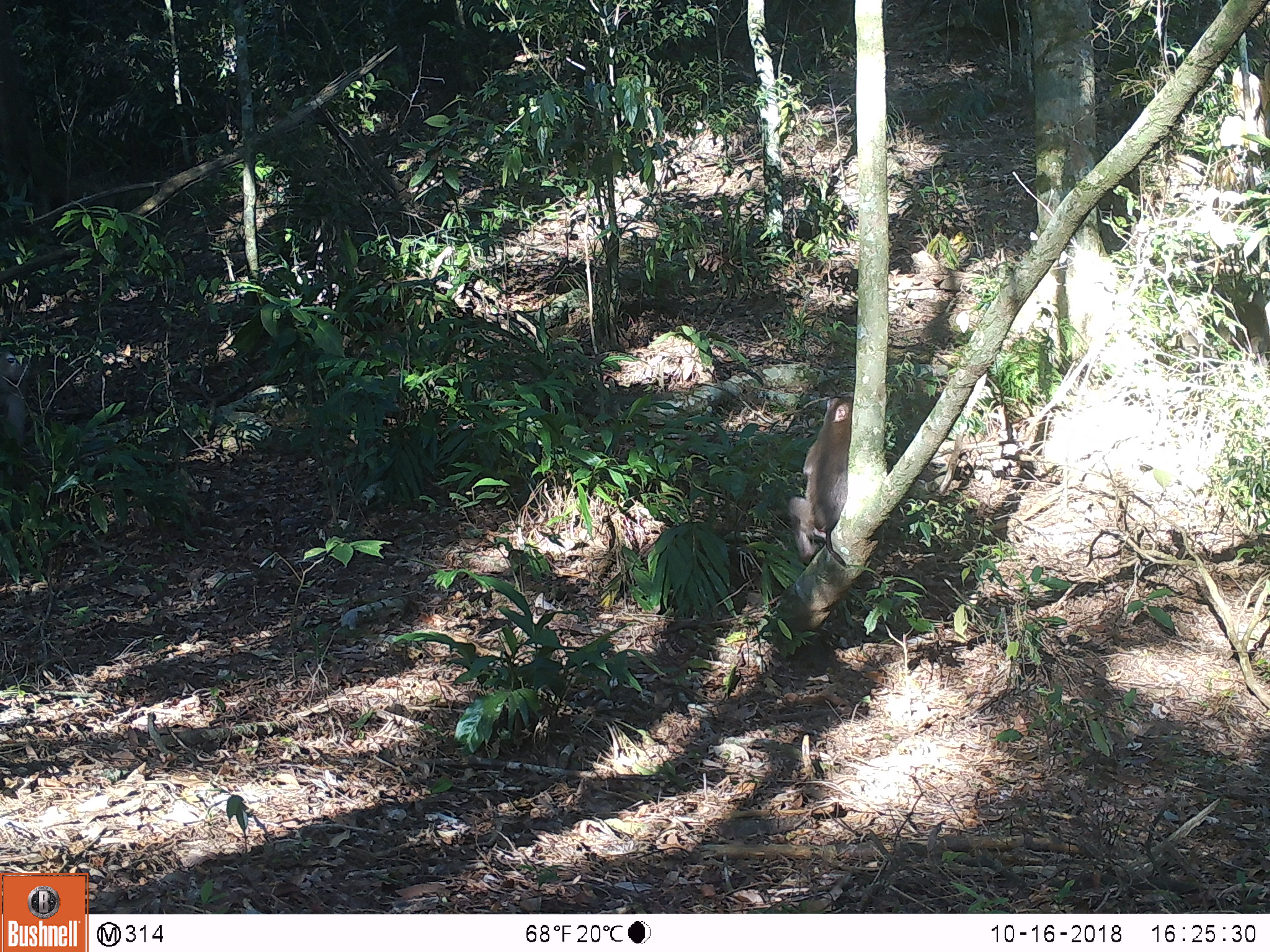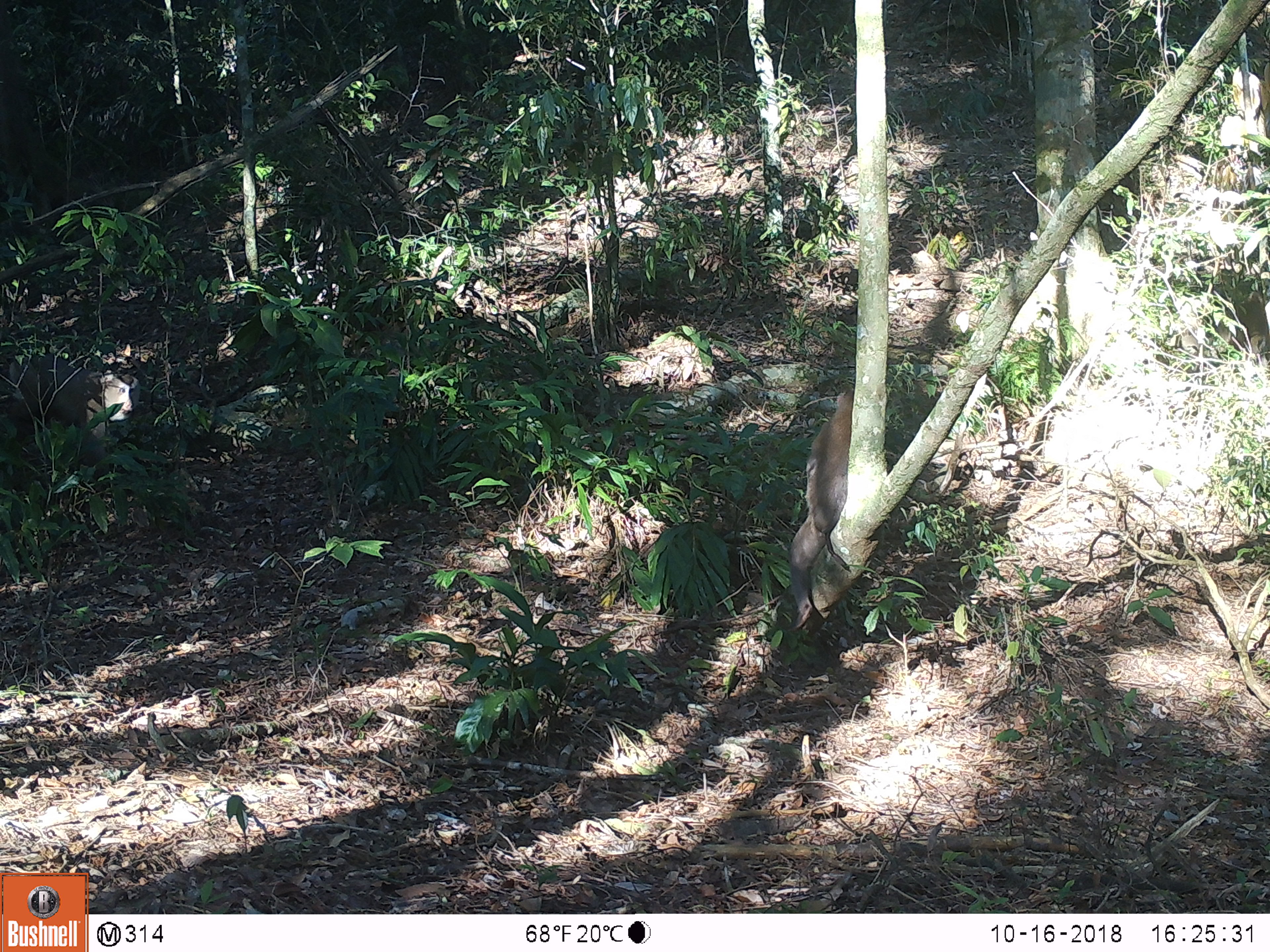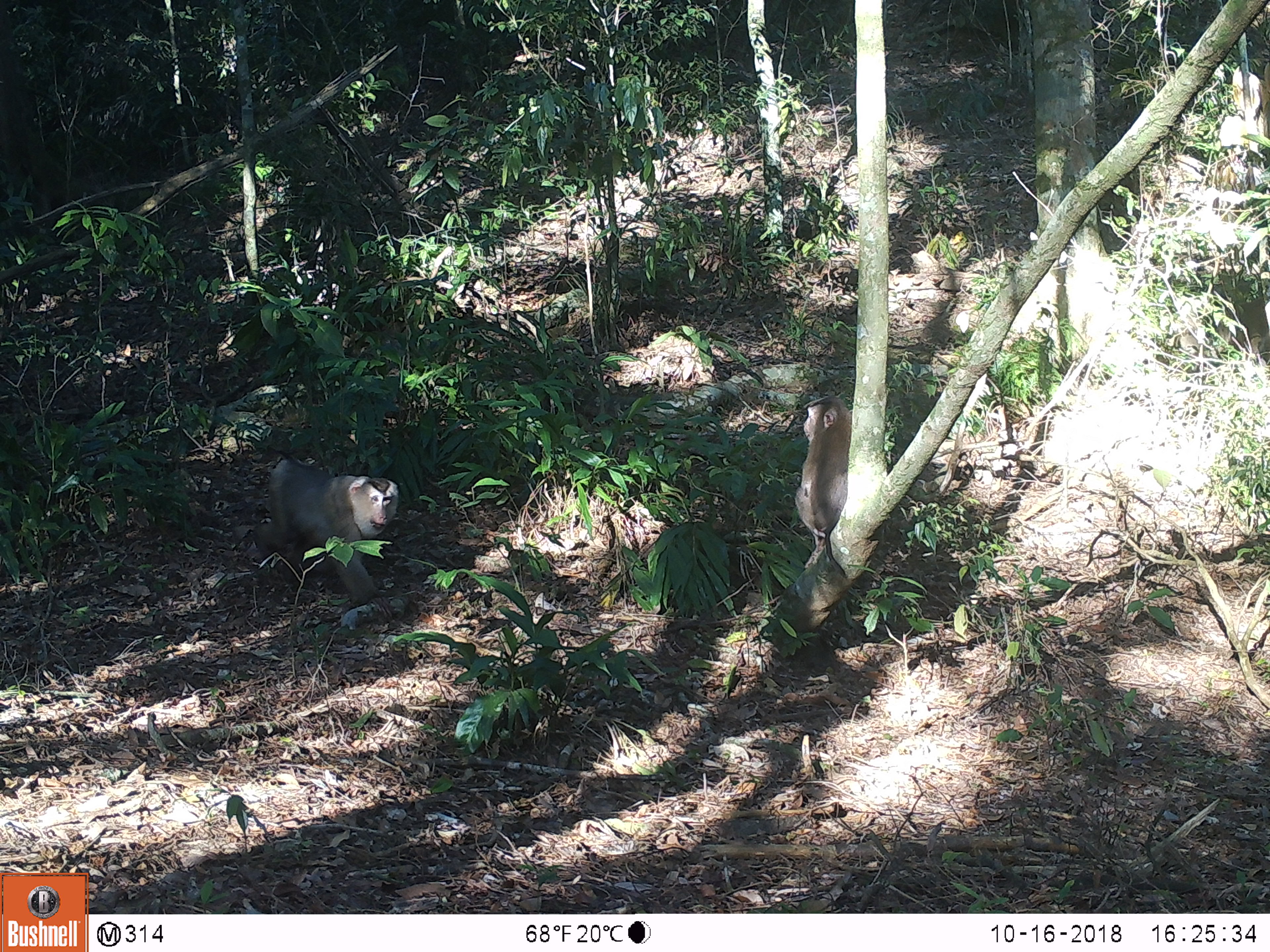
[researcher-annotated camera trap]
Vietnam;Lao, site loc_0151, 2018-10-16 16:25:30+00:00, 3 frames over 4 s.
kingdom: Animalia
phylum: Chordata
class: Mammalia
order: Primates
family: Cercopithecidae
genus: Macaca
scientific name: Macaca nemestrina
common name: pig-tailed macaque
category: pig tailed macaque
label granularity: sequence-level